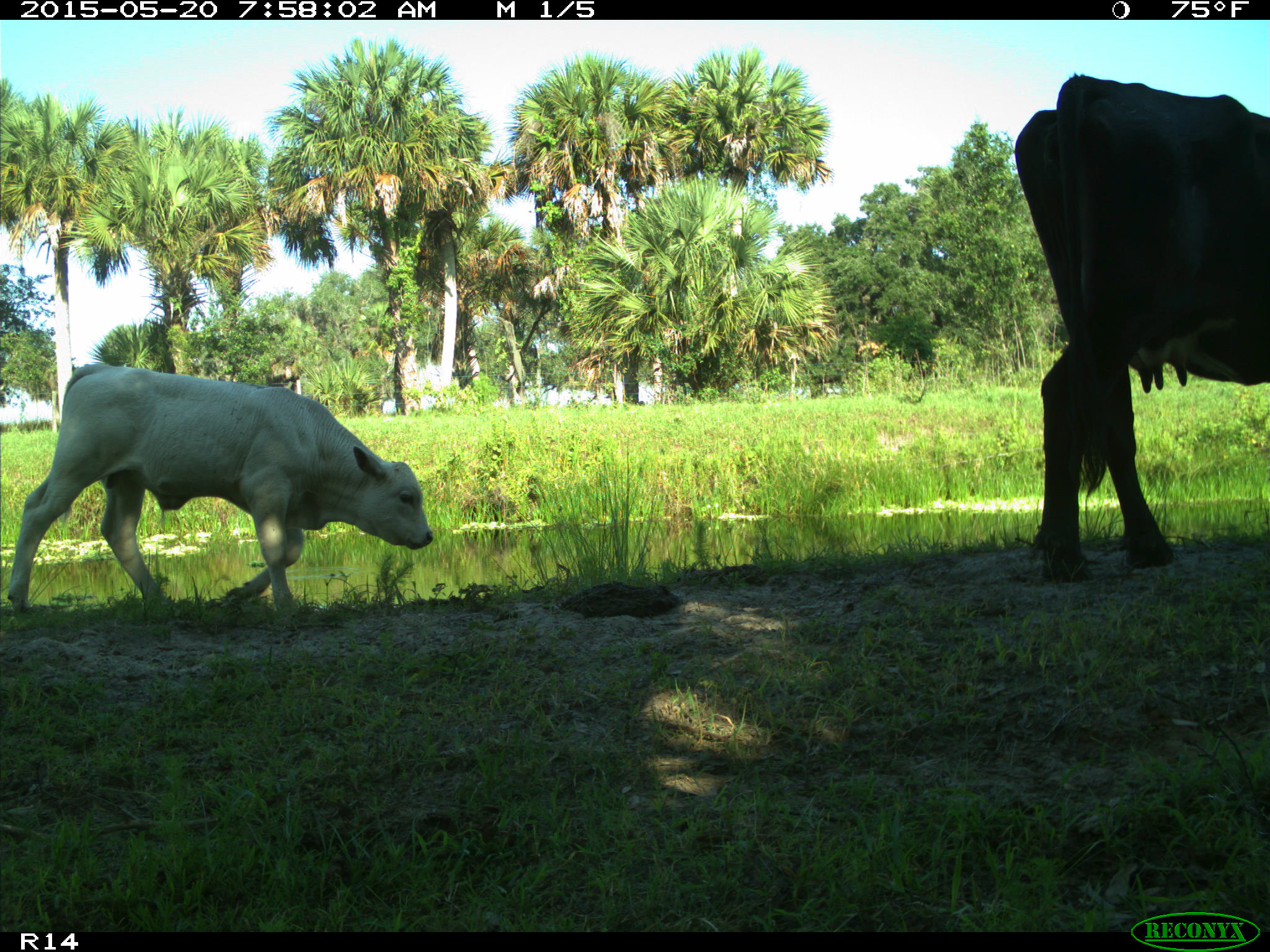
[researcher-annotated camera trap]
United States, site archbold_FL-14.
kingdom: Animalia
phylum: Chordata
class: Mammalia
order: Artiodactyla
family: Bovidae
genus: Bos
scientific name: Bos taurus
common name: domestic cow